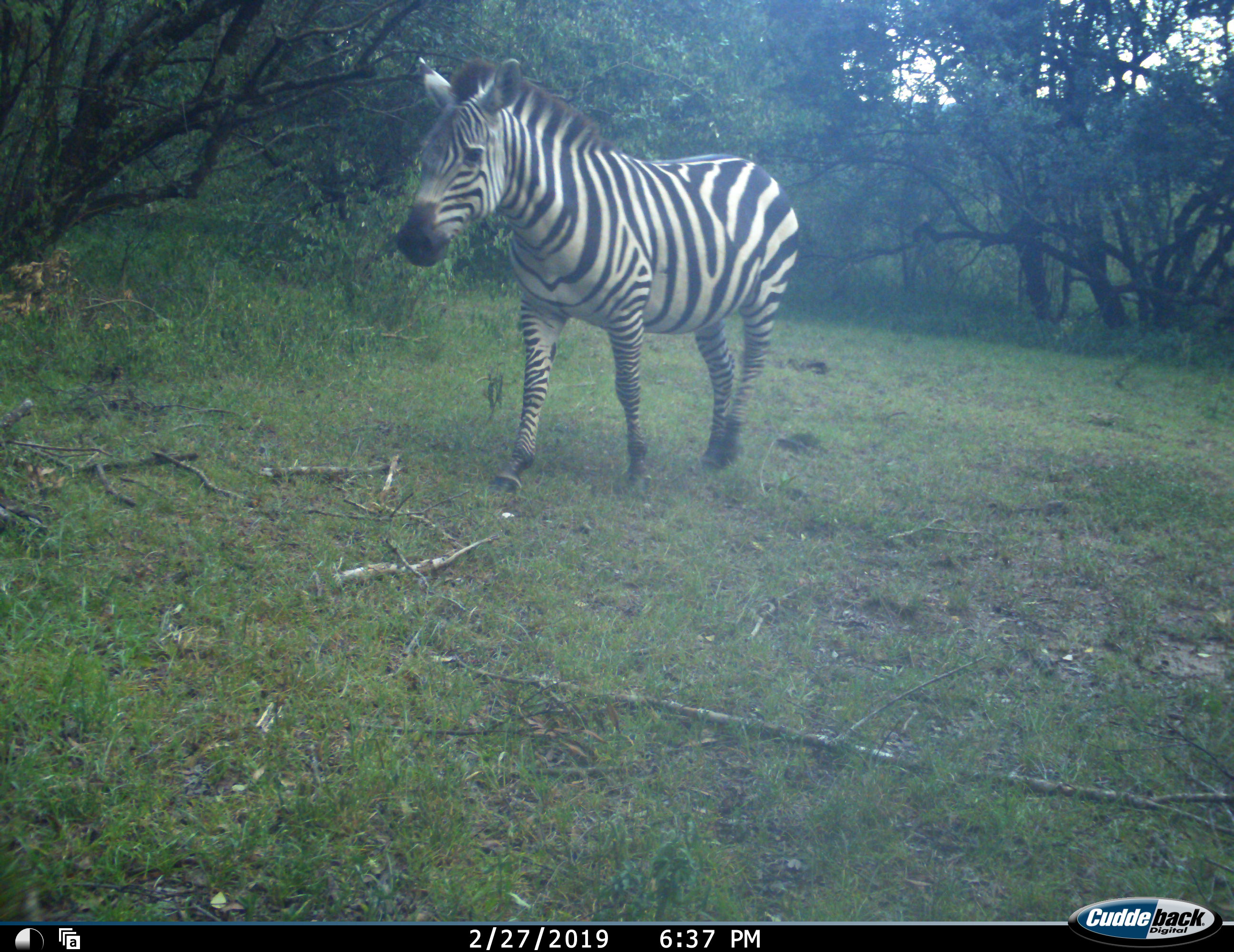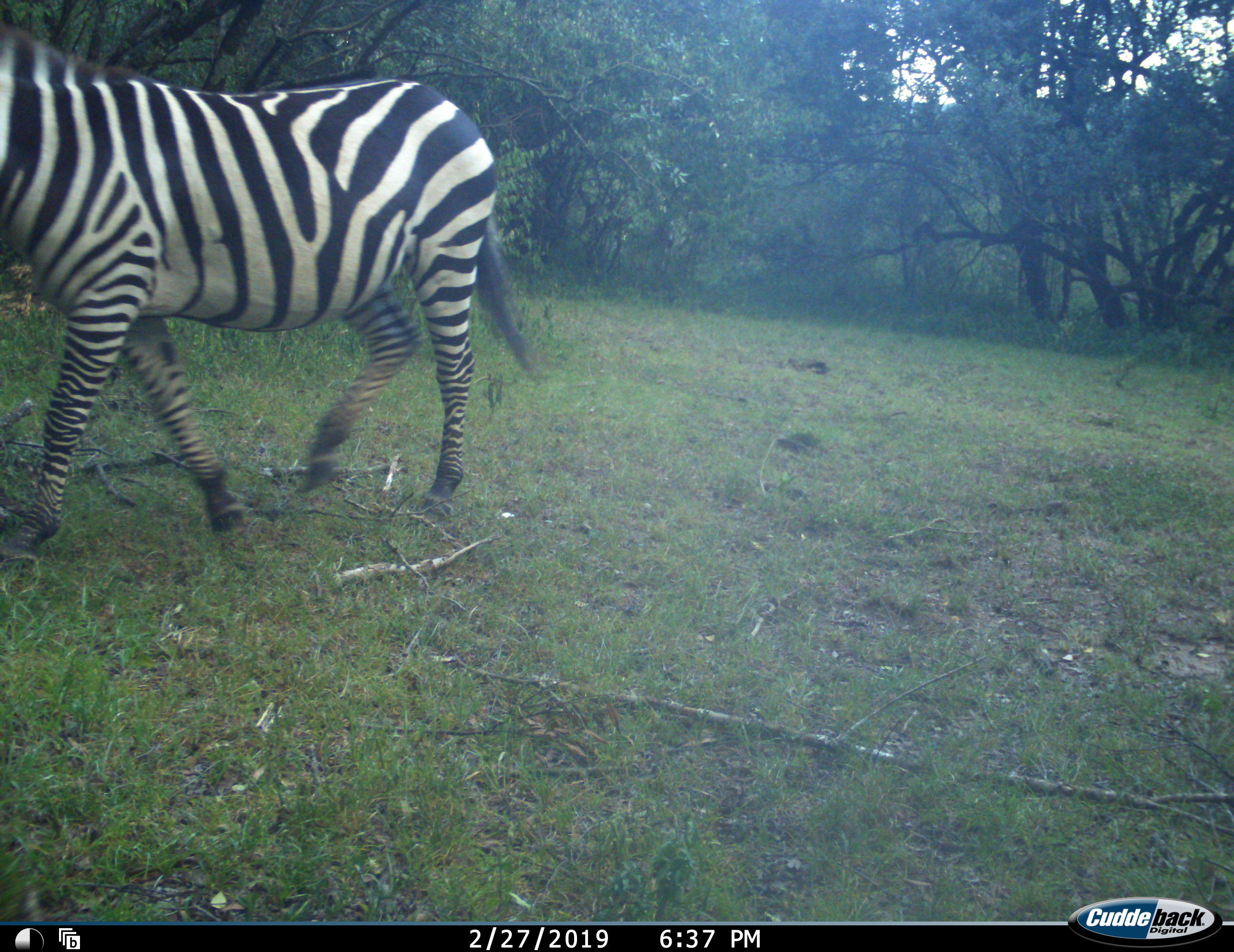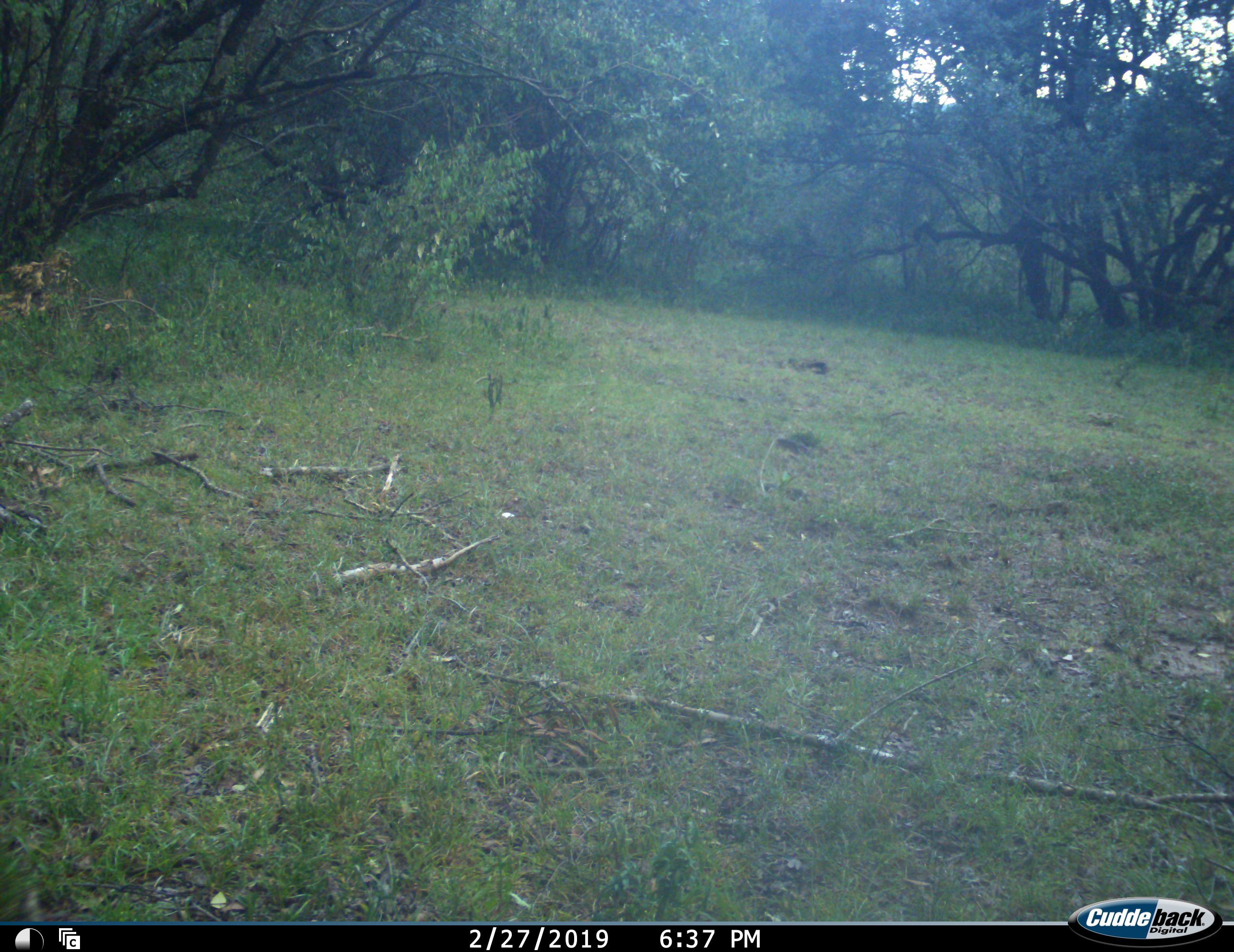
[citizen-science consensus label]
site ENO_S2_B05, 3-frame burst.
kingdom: Animalia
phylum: Chordata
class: Mammalia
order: Perissodactyla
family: Equidae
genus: Equus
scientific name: Equus quagga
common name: plains zebra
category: zebraplains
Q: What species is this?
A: Zebraplains (plains zebra) (Equus quagga).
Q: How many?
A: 1.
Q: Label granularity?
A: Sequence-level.